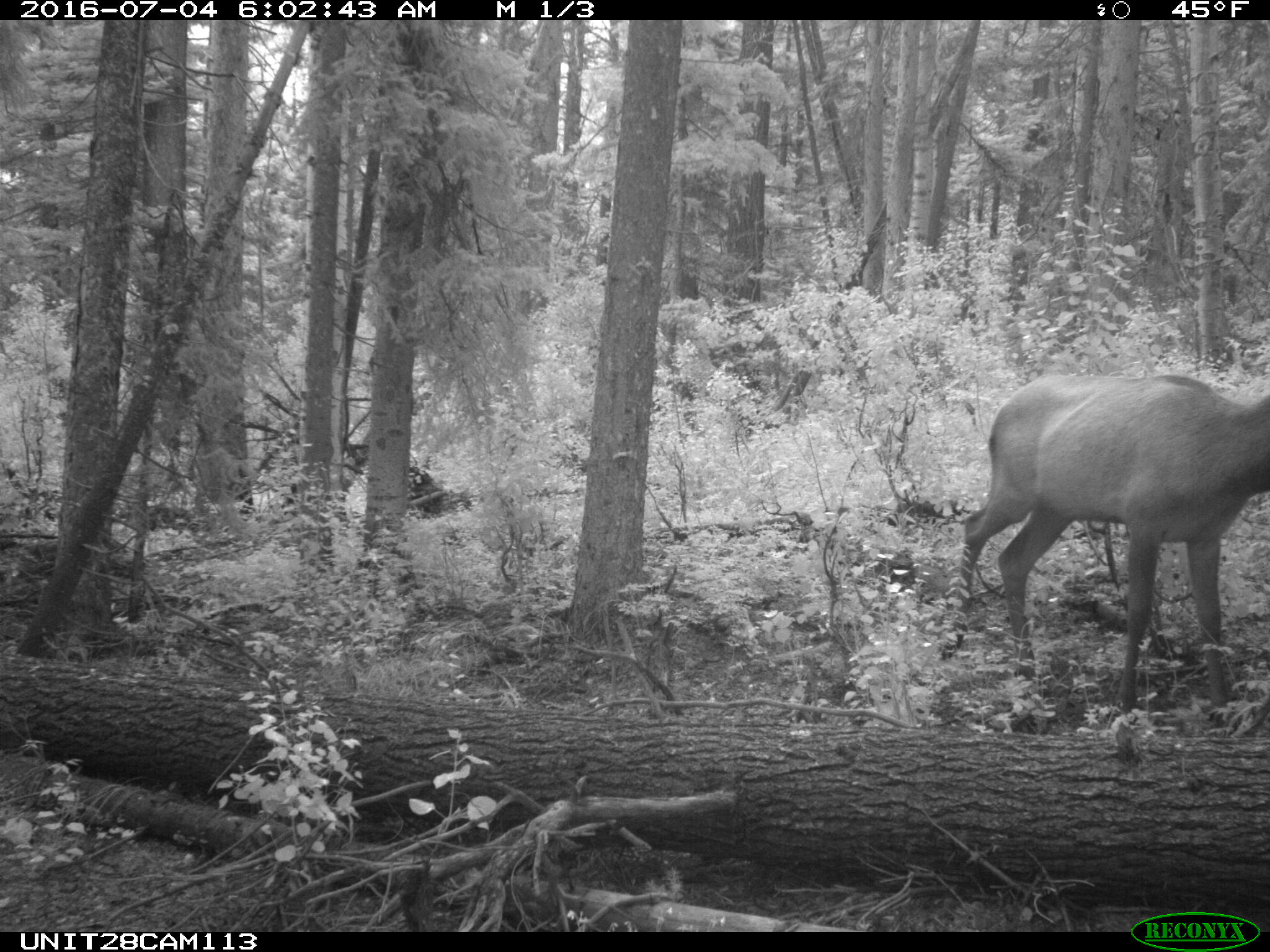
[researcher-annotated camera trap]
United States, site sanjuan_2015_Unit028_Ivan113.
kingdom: Animalia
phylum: Chordata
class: Mammalia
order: Artiodactyla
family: Cervidae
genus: Cervus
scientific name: Cervus elaphus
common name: red deer